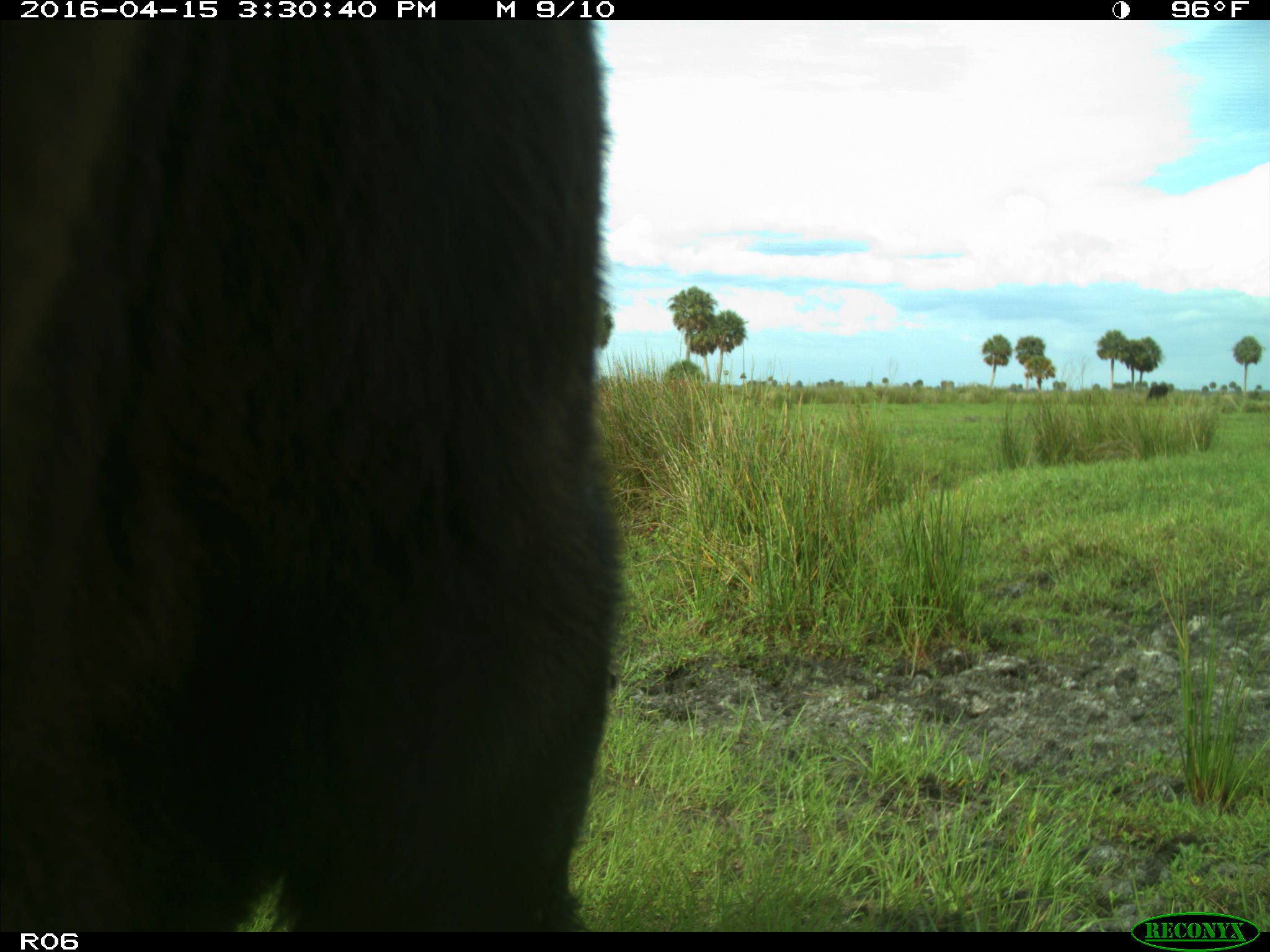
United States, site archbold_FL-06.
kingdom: Animalia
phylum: Chordata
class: Mammalia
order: Artiodactyla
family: Bovidae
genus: Bos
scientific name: Bos taurus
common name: domestic cow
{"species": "Bos taurus (domestic cow)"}